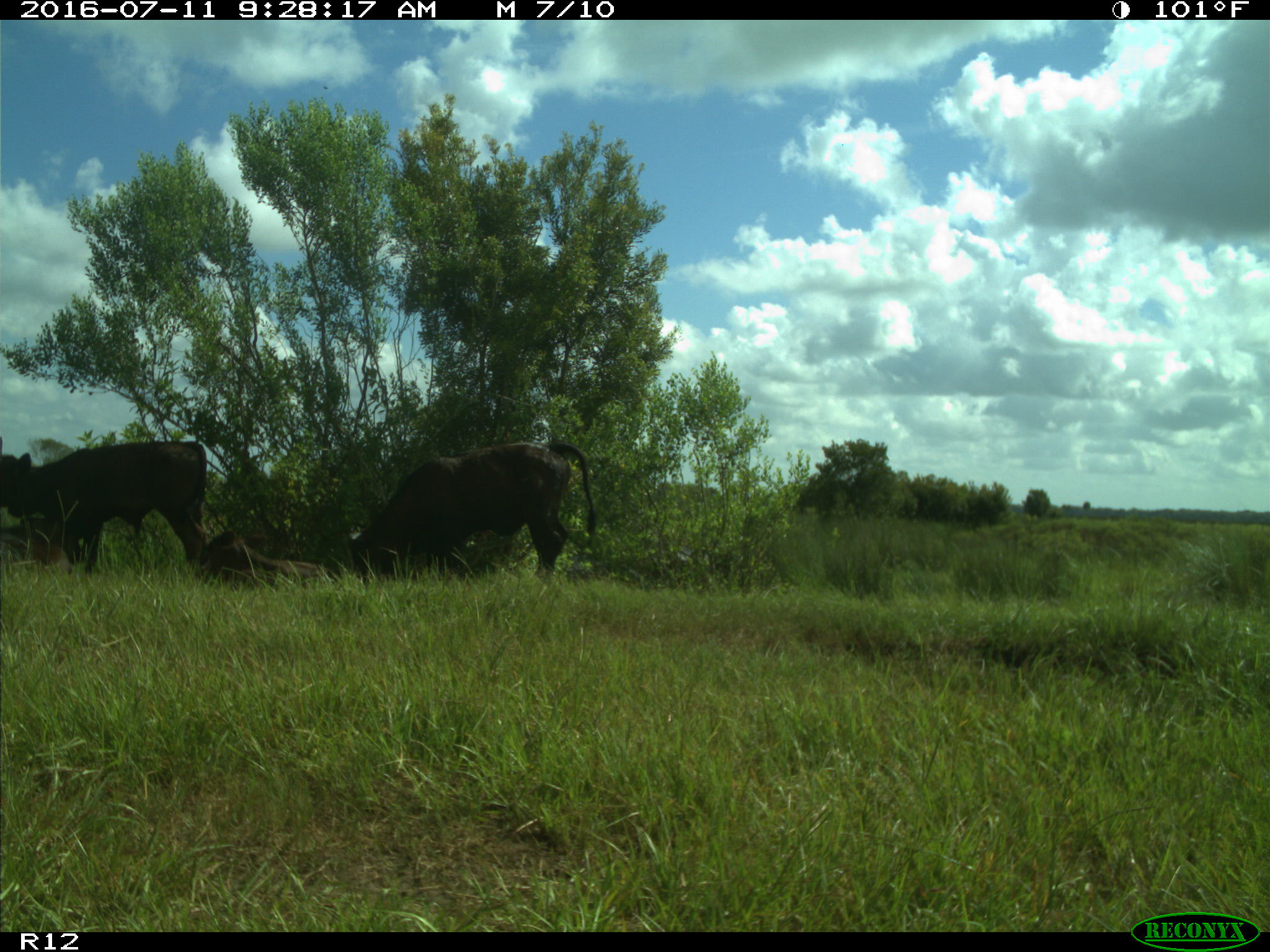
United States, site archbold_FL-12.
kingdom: Animalia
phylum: Chordata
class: Mammalia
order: Artiodactyla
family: Bovidae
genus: Bos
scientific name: Bos taurus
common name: domestic cow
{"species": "Bos taurus (domestic cow)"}